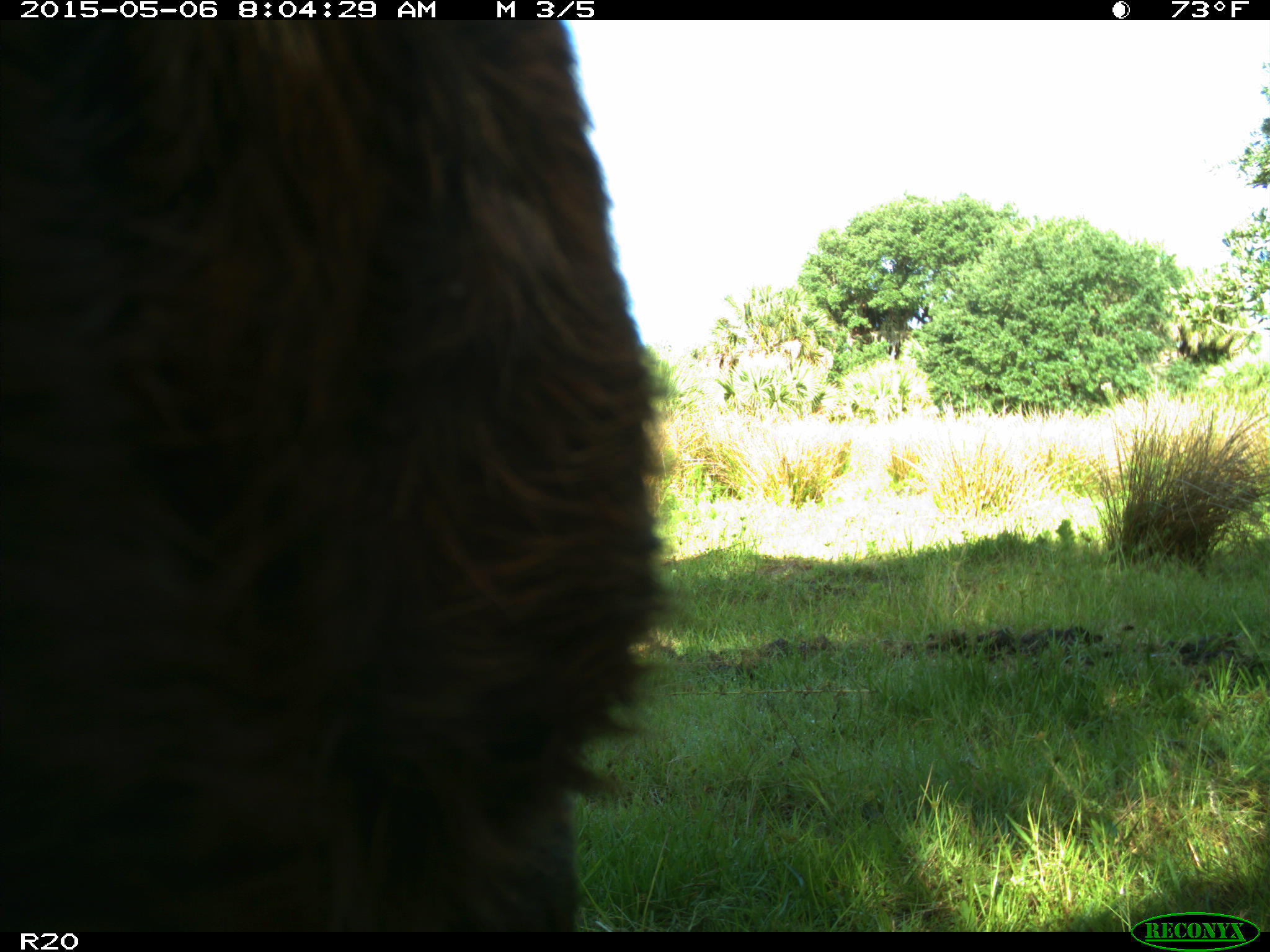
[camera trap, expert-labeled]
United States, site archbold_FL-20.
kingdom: Animalia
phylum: Chordata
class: Mammalia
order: Artiodactyla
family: Bovidae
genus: Bos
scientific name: Bos taurus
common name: domestic cow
Bos taurus (domestic cow).